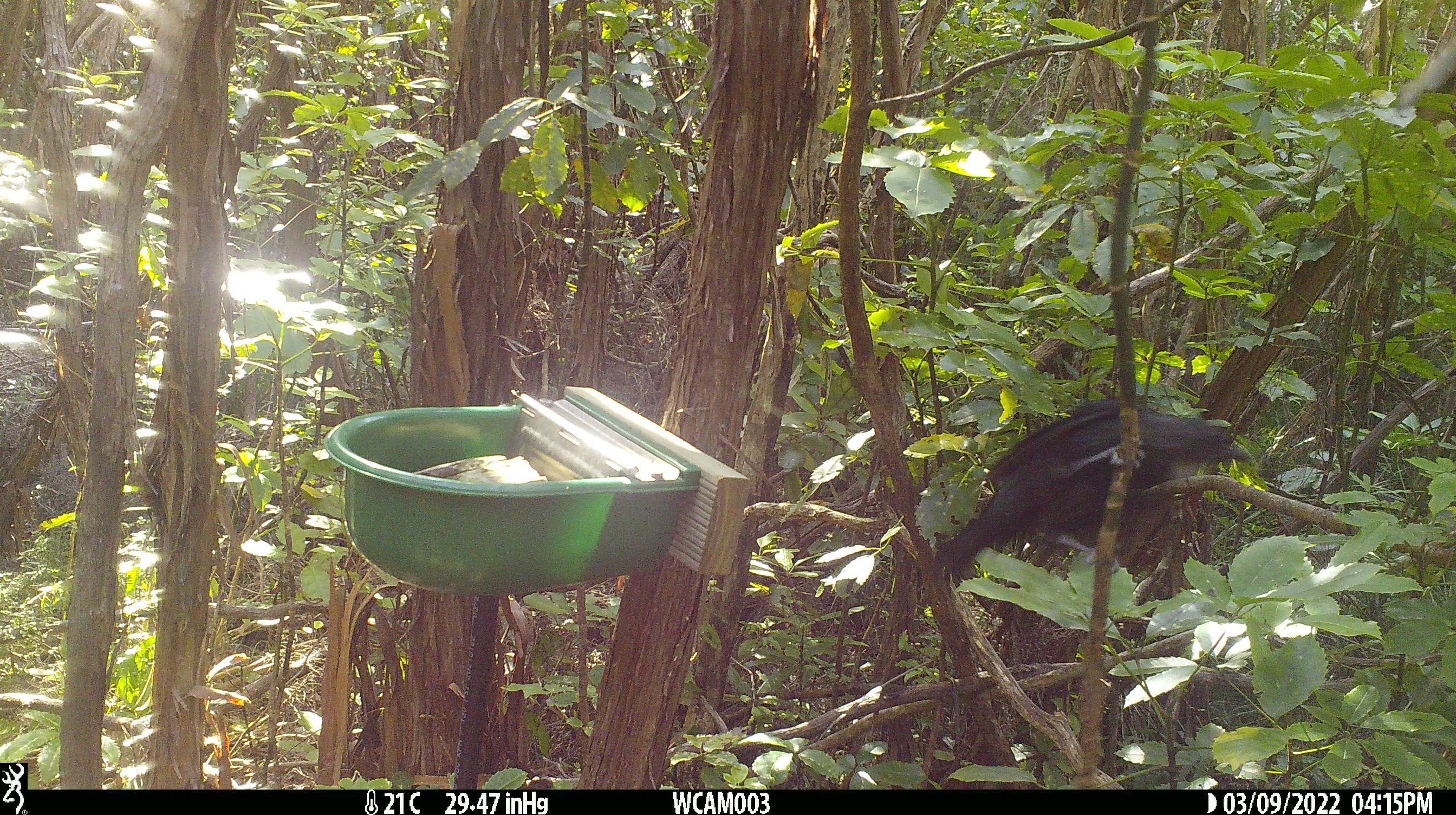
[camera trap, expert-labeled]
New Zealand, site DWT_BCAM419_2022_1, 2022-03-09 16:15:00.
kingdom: Animalia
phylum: Chordata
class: Aves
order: Passeriformes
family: Meliphagidae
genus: Prosthemadera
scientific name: Prosthemadera novaeseelandiae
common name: tui